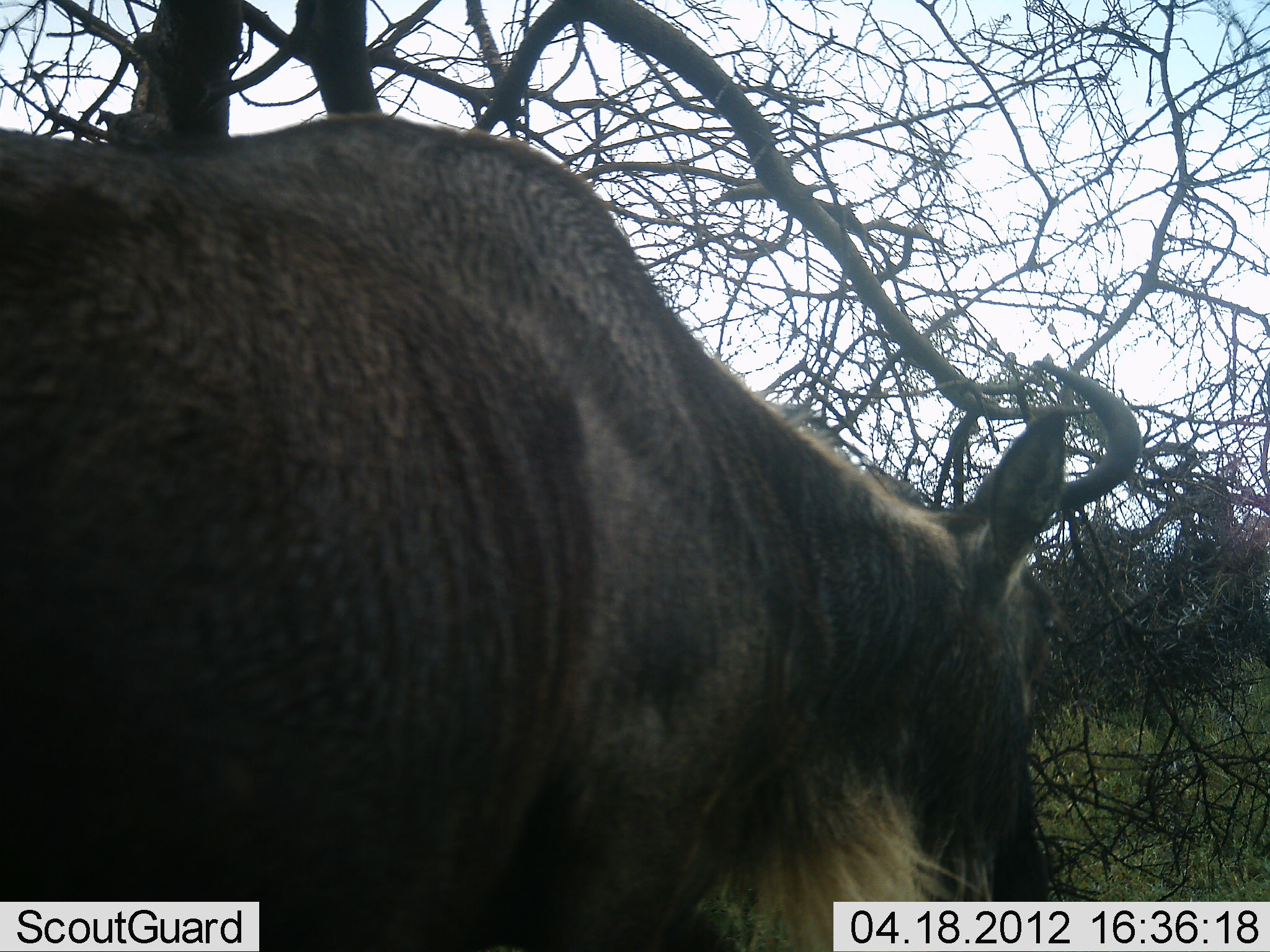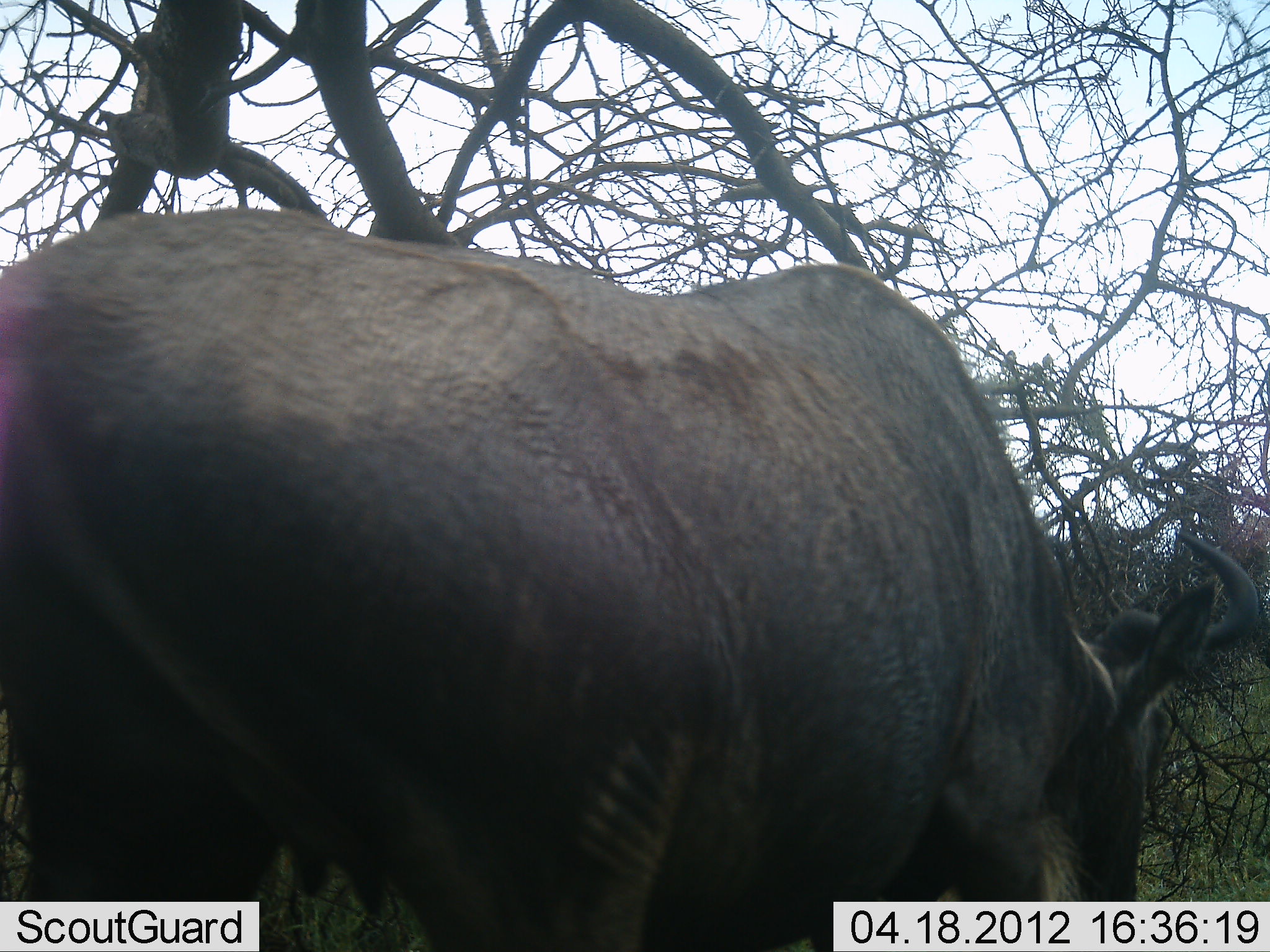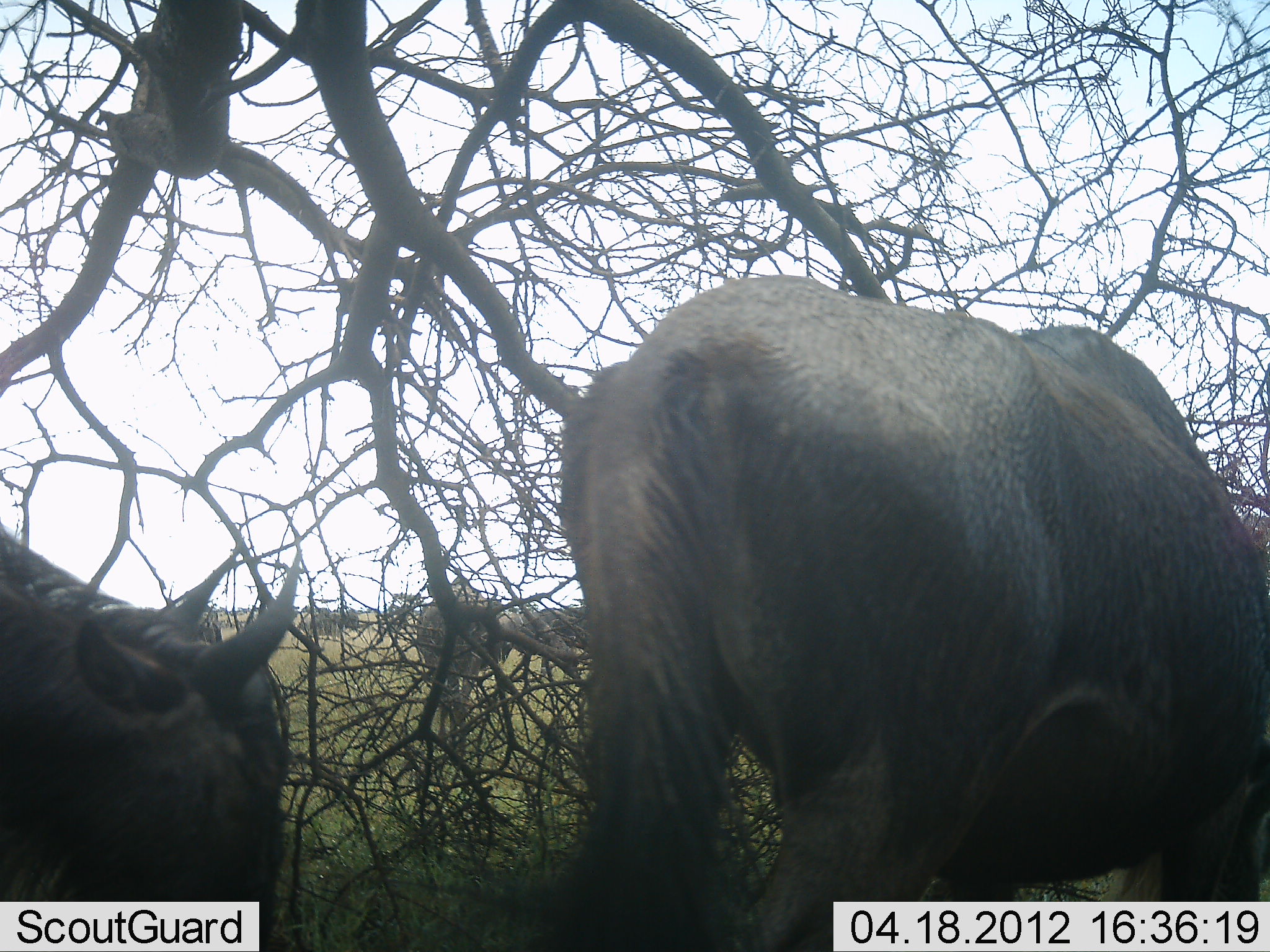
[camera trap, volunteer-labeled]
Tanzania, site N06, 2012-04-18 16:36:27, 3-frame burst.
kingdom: Animalia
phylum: Chordata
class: Mammalia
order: Artiodactyla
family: Bovidae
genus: Connochaetes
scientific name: Connochaetes taurinus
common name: blue wildebeest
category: wildebeest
Wildebeest (blue wildebeest) (Connochaetes taurinus), count 2. Behavior (volunteer vote fractions): standing 46%, resting 0%, moving 69%, interacting 0%. Young present (vote fraction): 0%. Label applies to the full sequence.